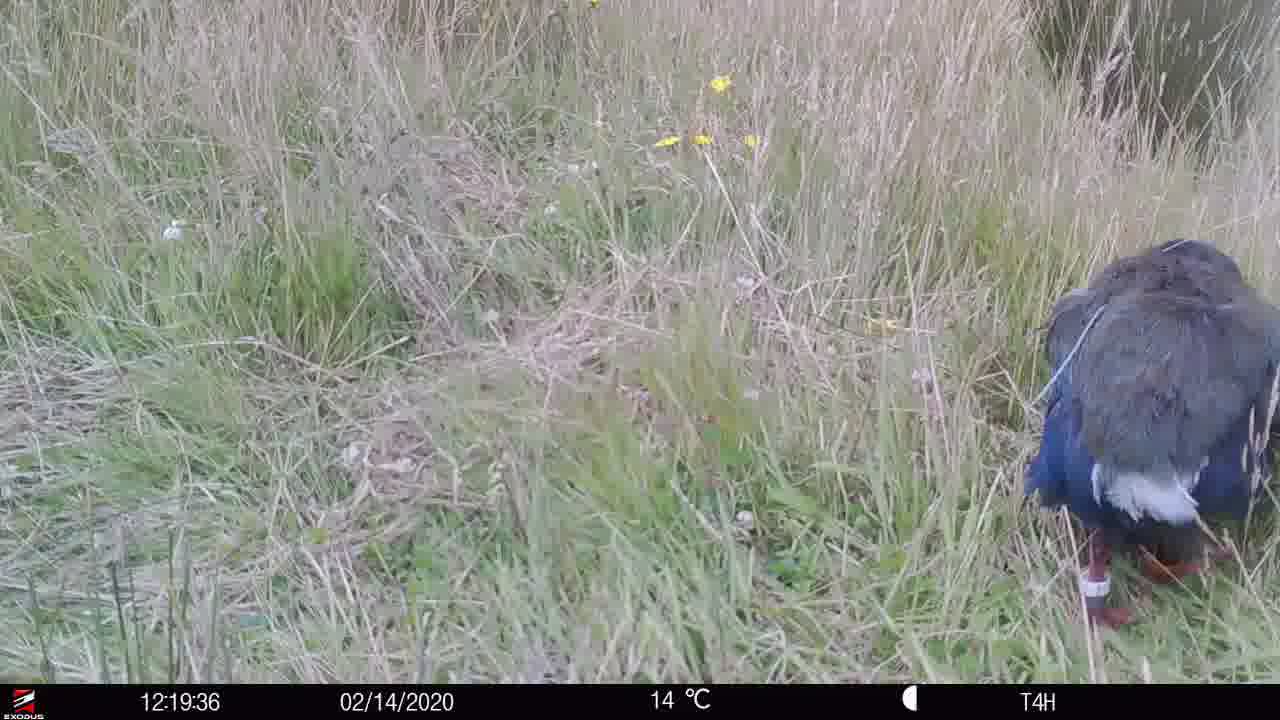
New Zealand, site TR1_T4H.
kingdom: Animalia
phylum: Chordata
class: Aves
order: Gruiformes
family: Rallidae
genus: Porphyrio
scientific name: Porphyrio mantelli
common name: takahe